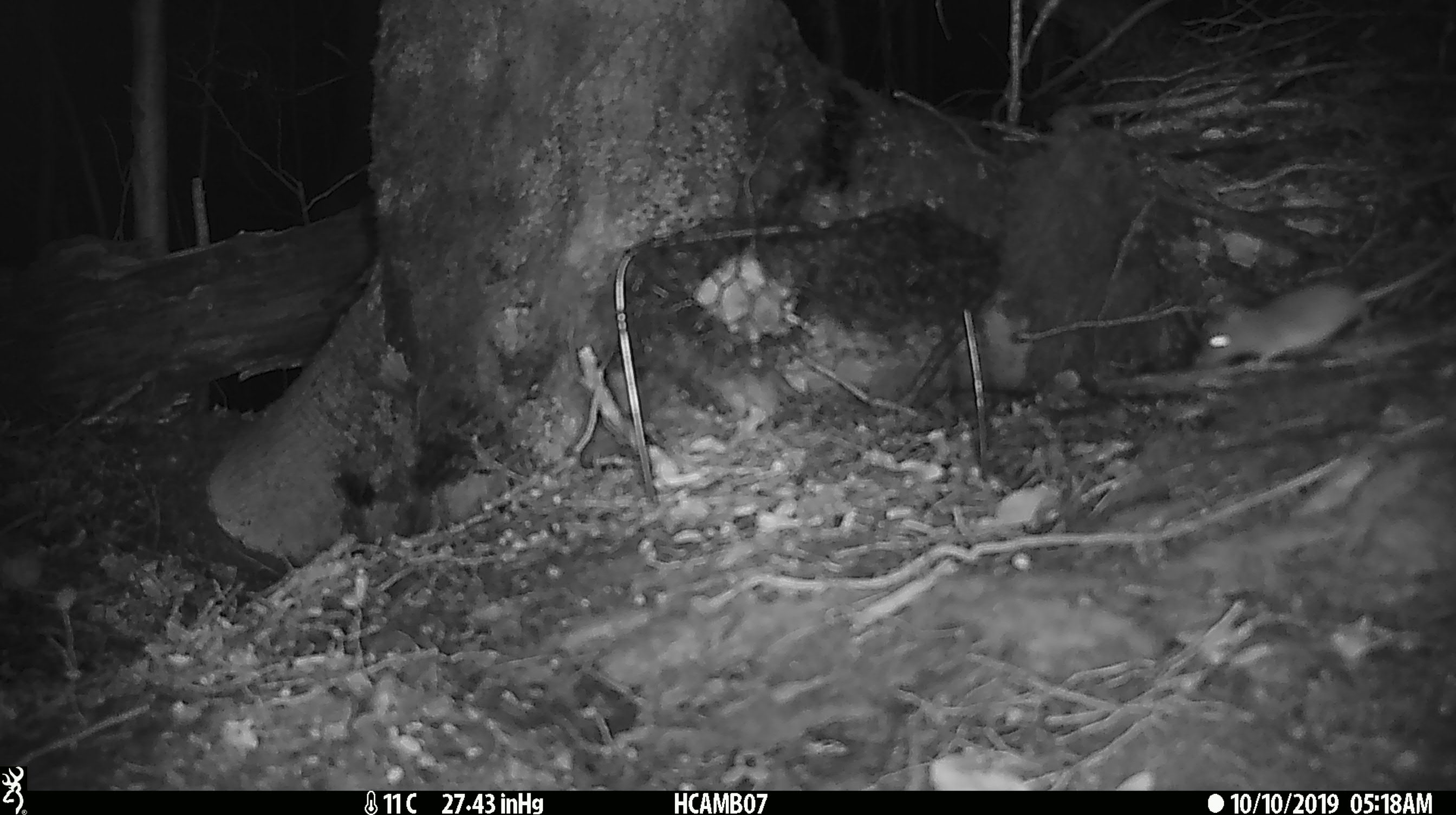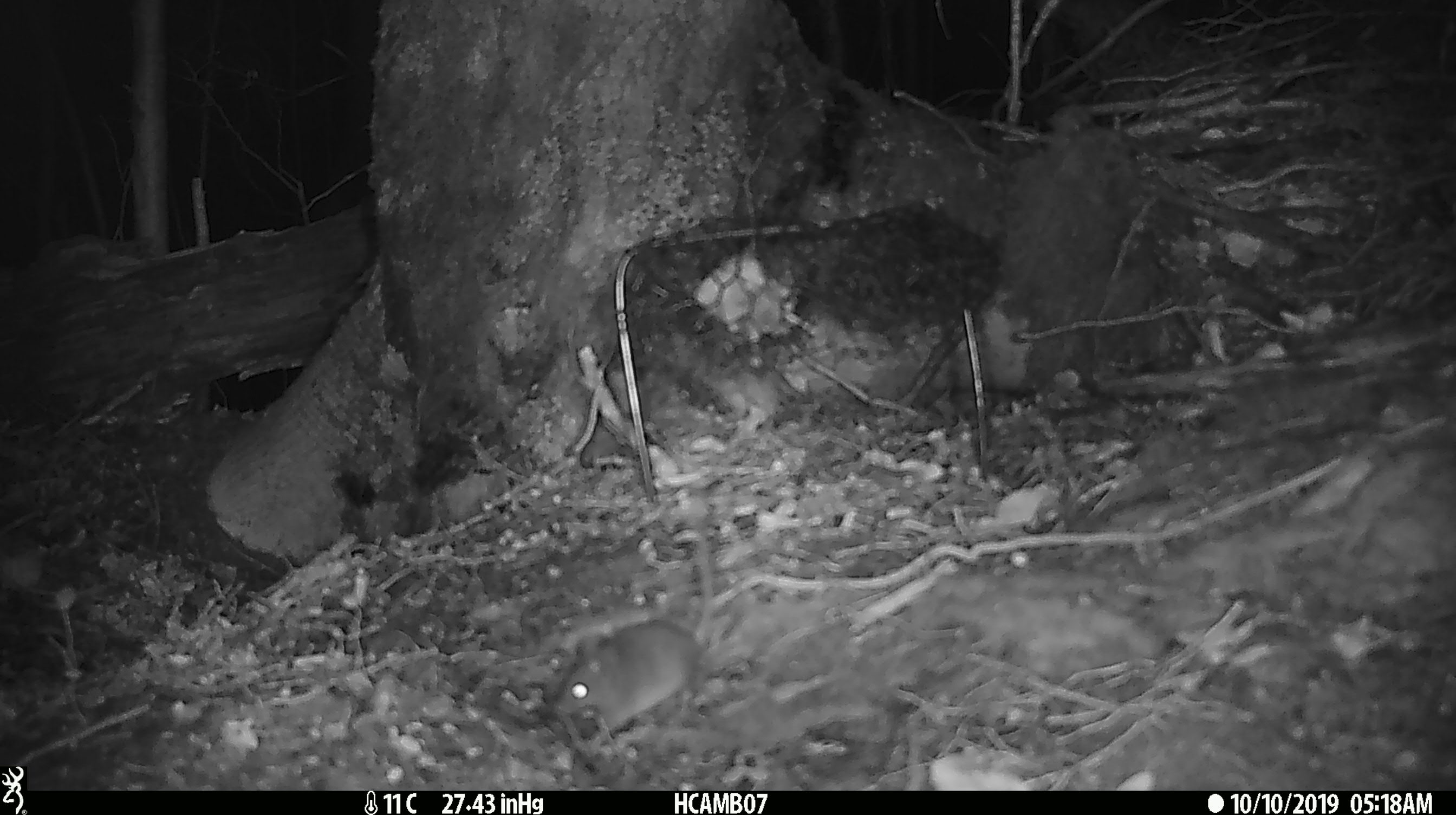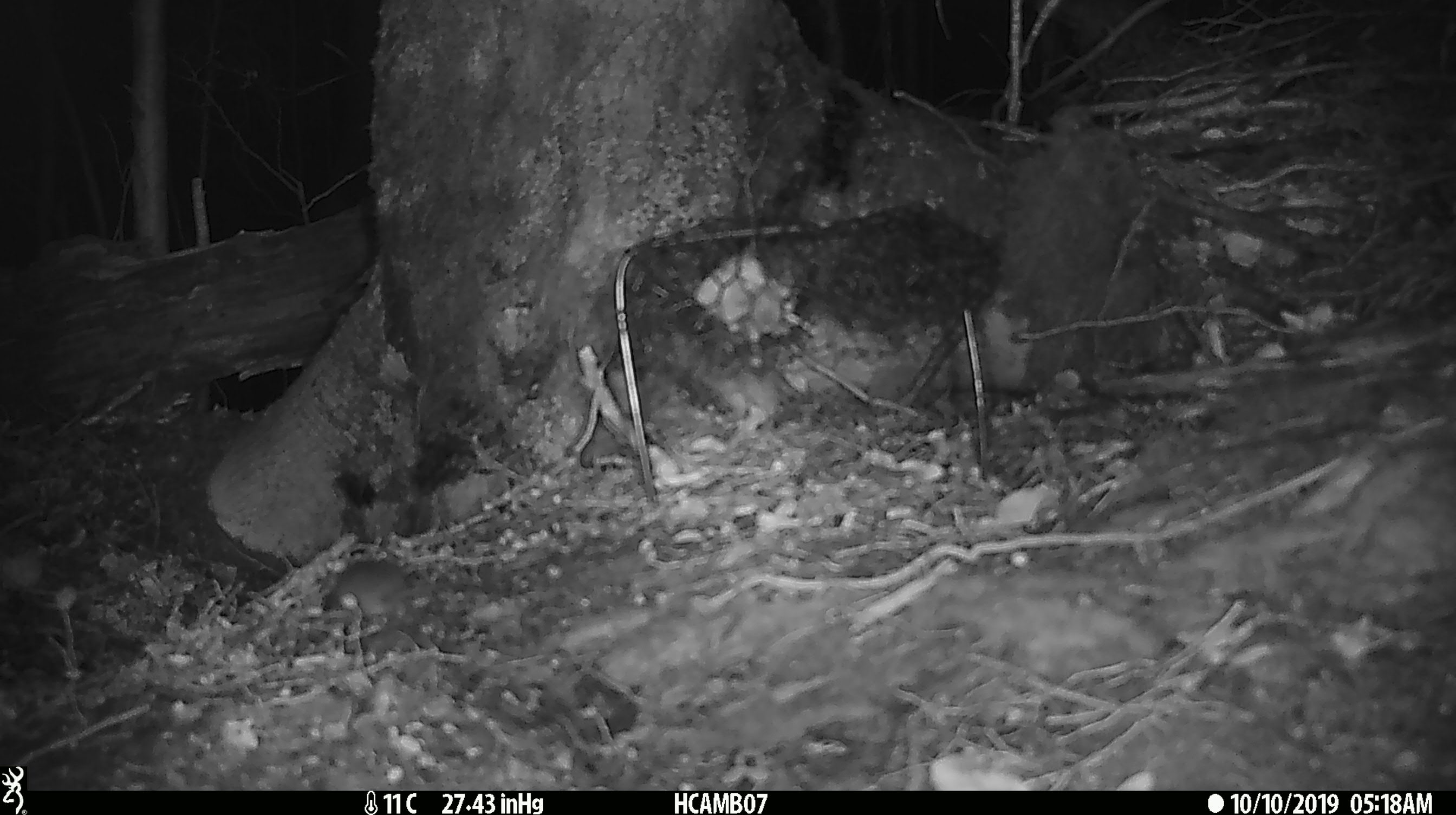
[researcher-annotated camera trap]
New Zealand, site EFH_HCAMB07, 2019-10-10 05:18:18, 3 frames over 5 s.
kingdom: Animalia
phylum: Chordata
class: Mammalia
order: Rodentia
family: Muridae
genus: Mus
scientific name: Mus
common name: mouse